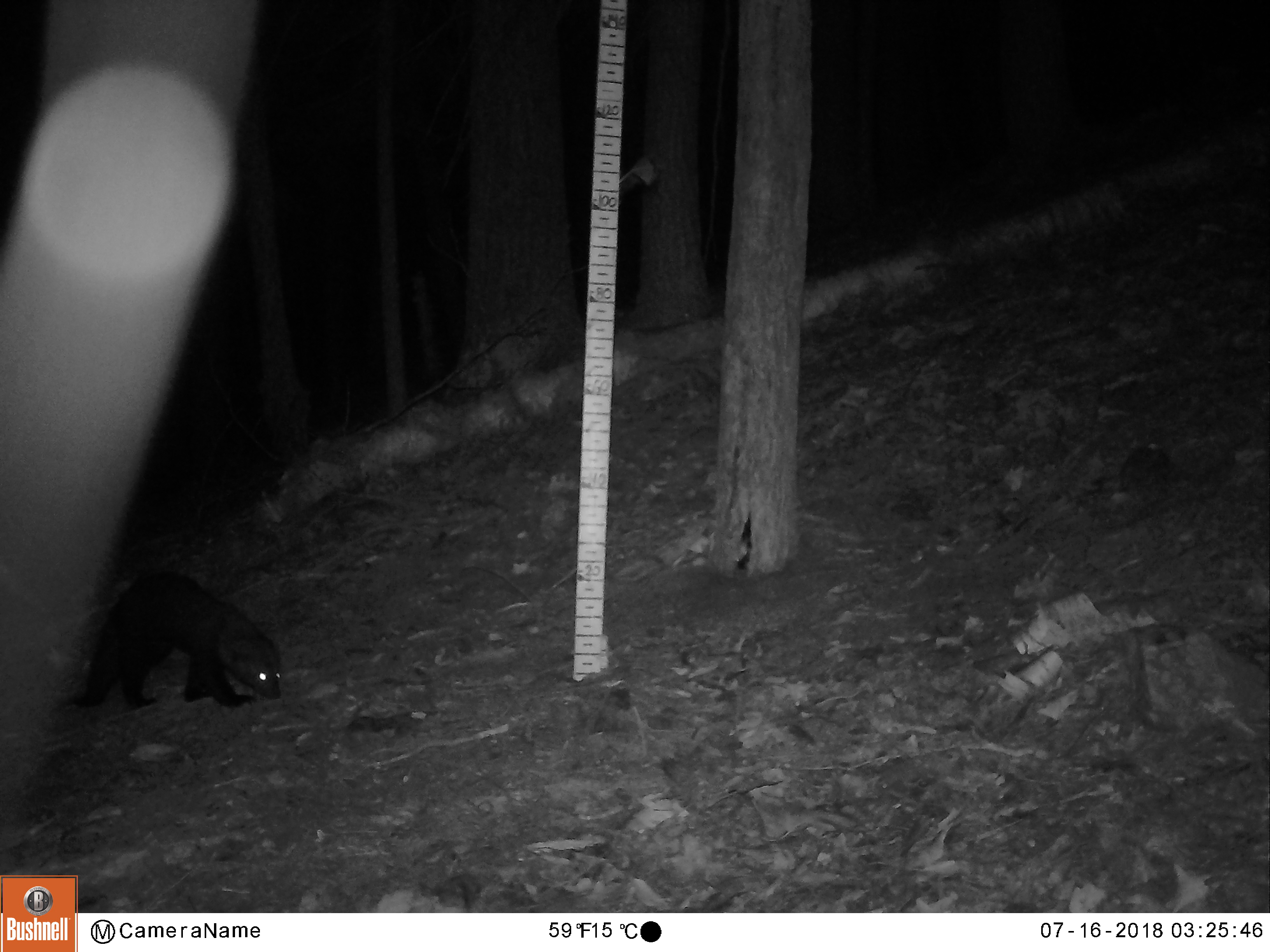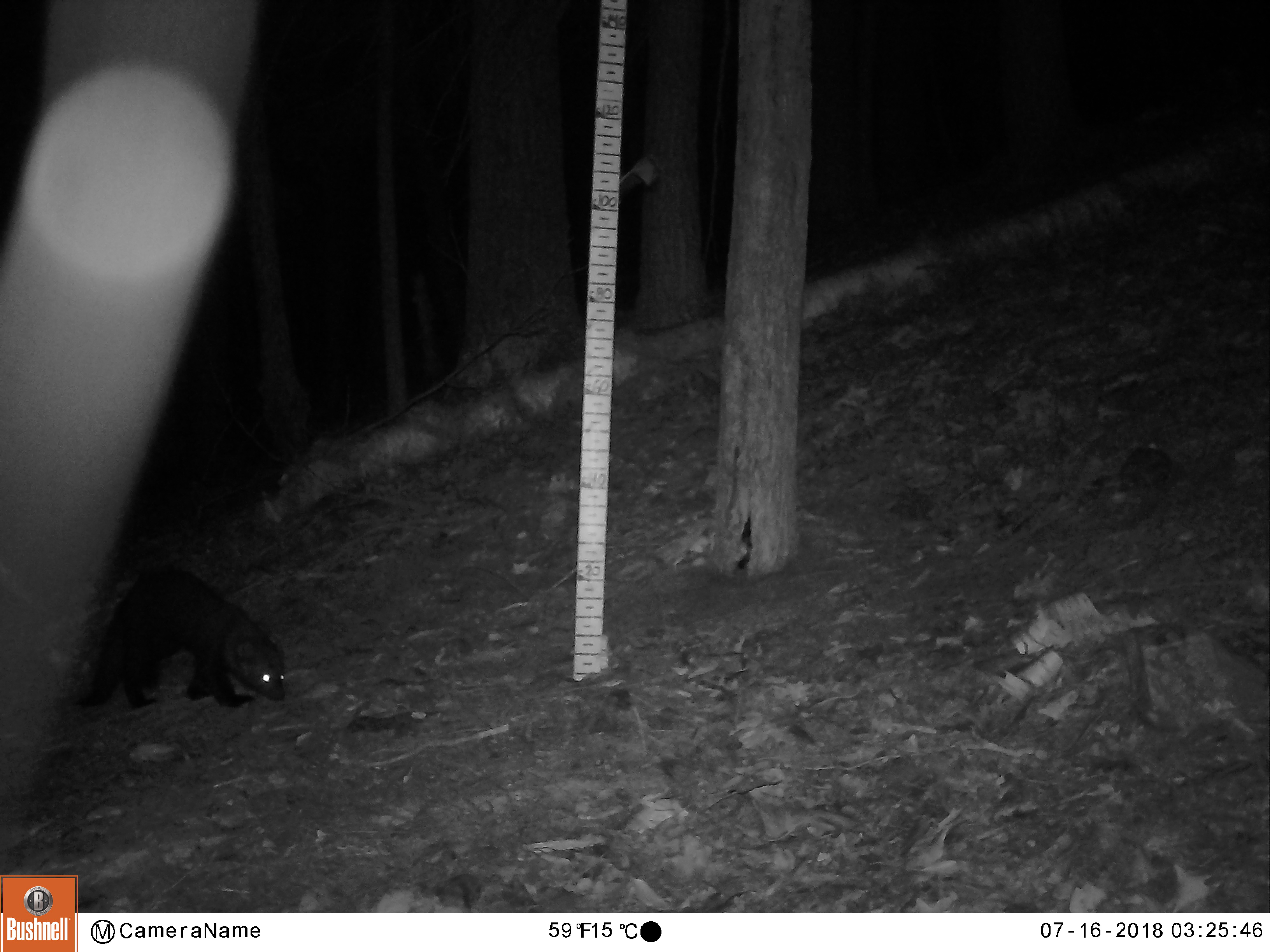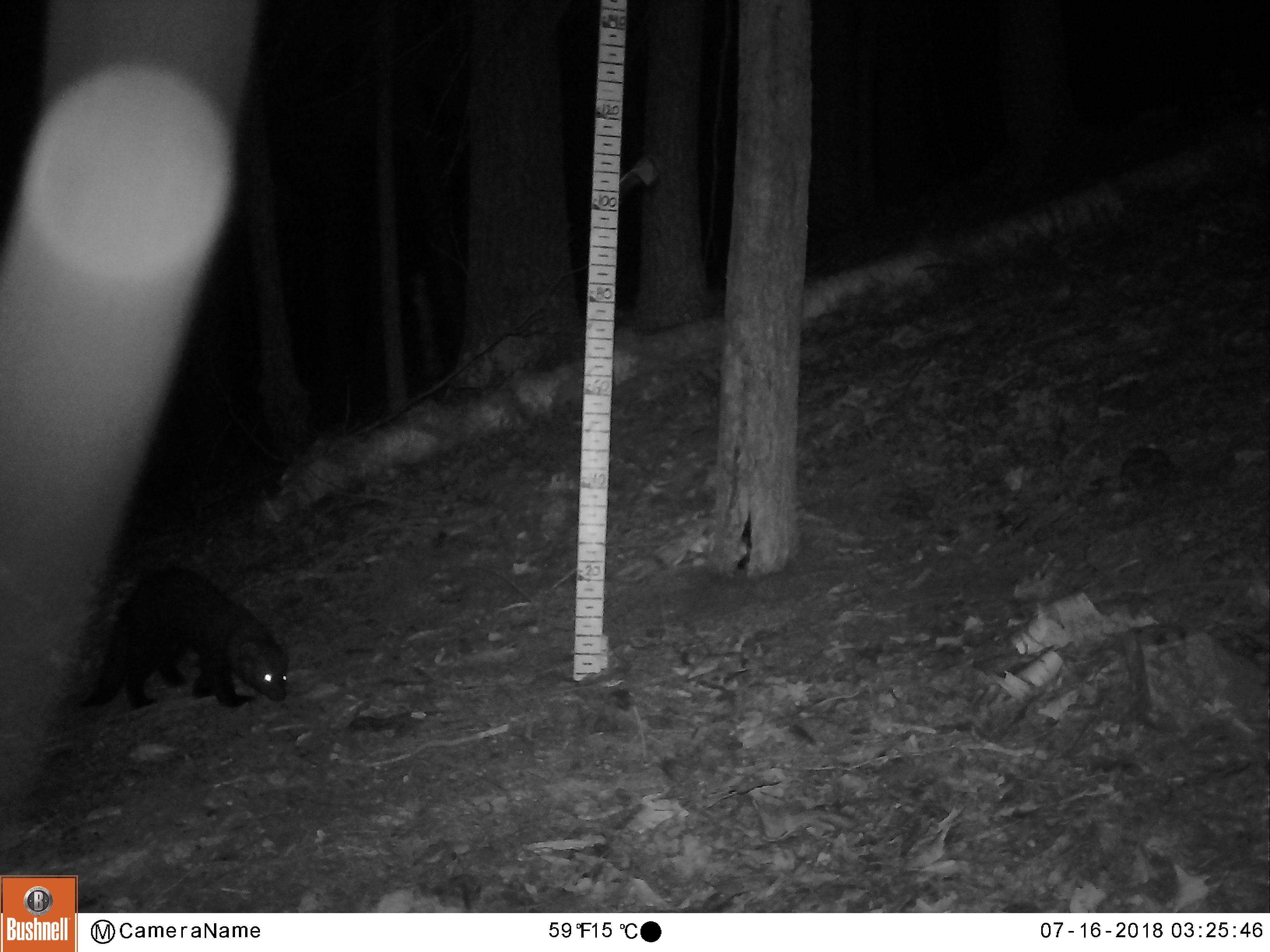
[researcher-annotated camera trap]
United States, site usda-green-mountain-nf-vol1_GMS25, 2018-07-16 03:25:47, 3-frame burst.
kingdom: Animalia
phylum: Chordata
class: Mammalia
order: Carnivora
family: Mustelidae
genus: Pekania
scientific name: Pekania pennanti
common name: fisher